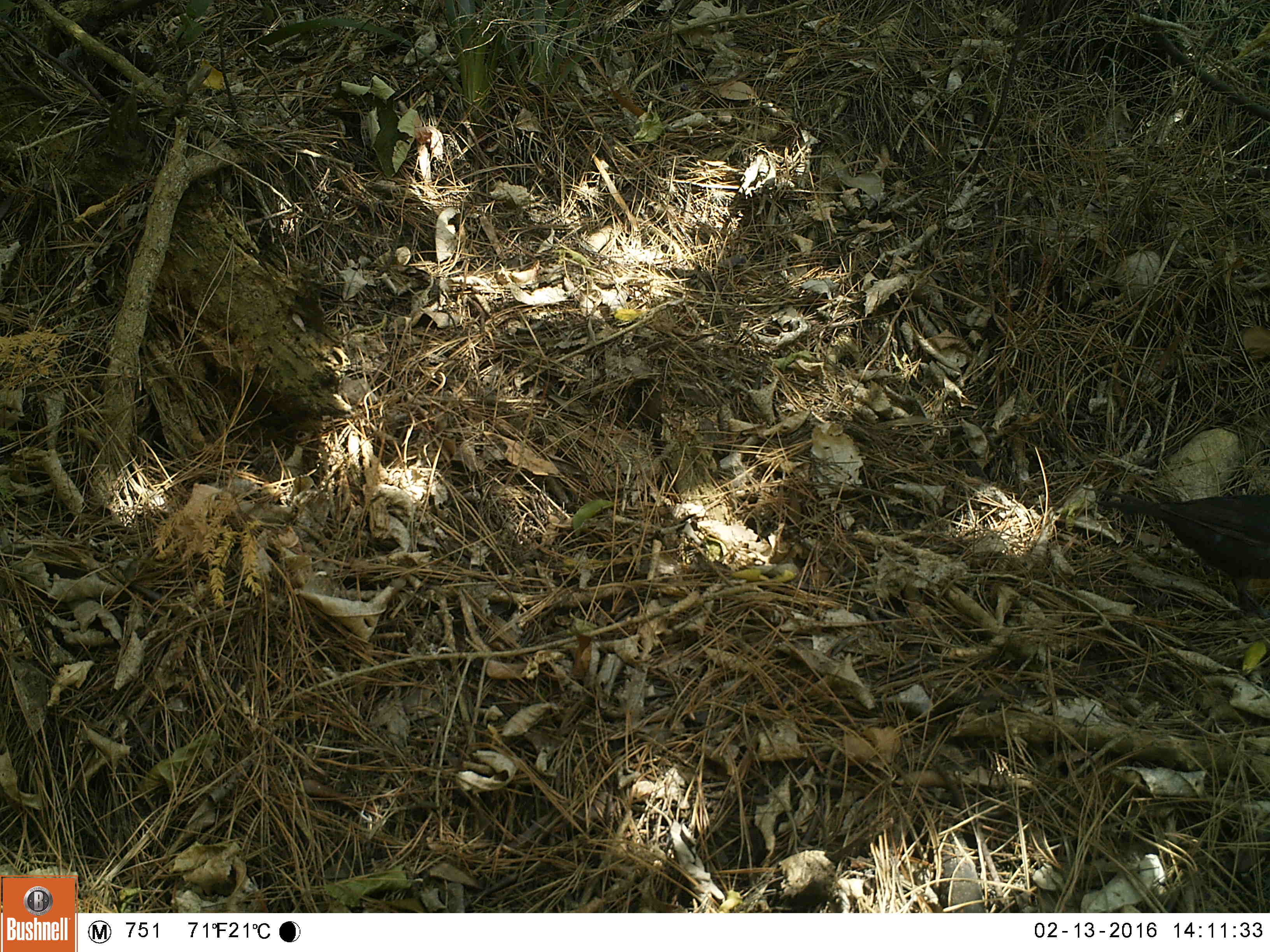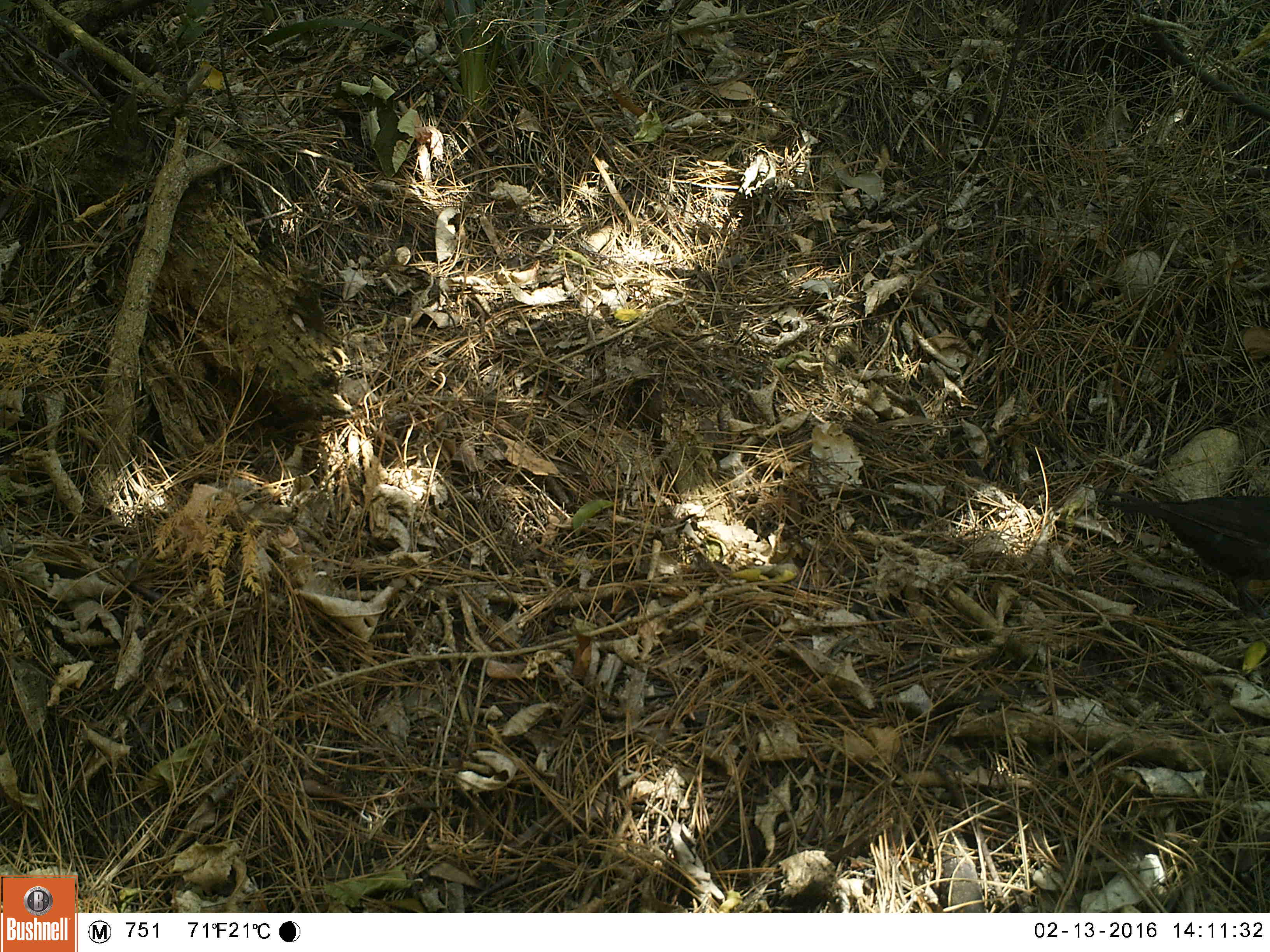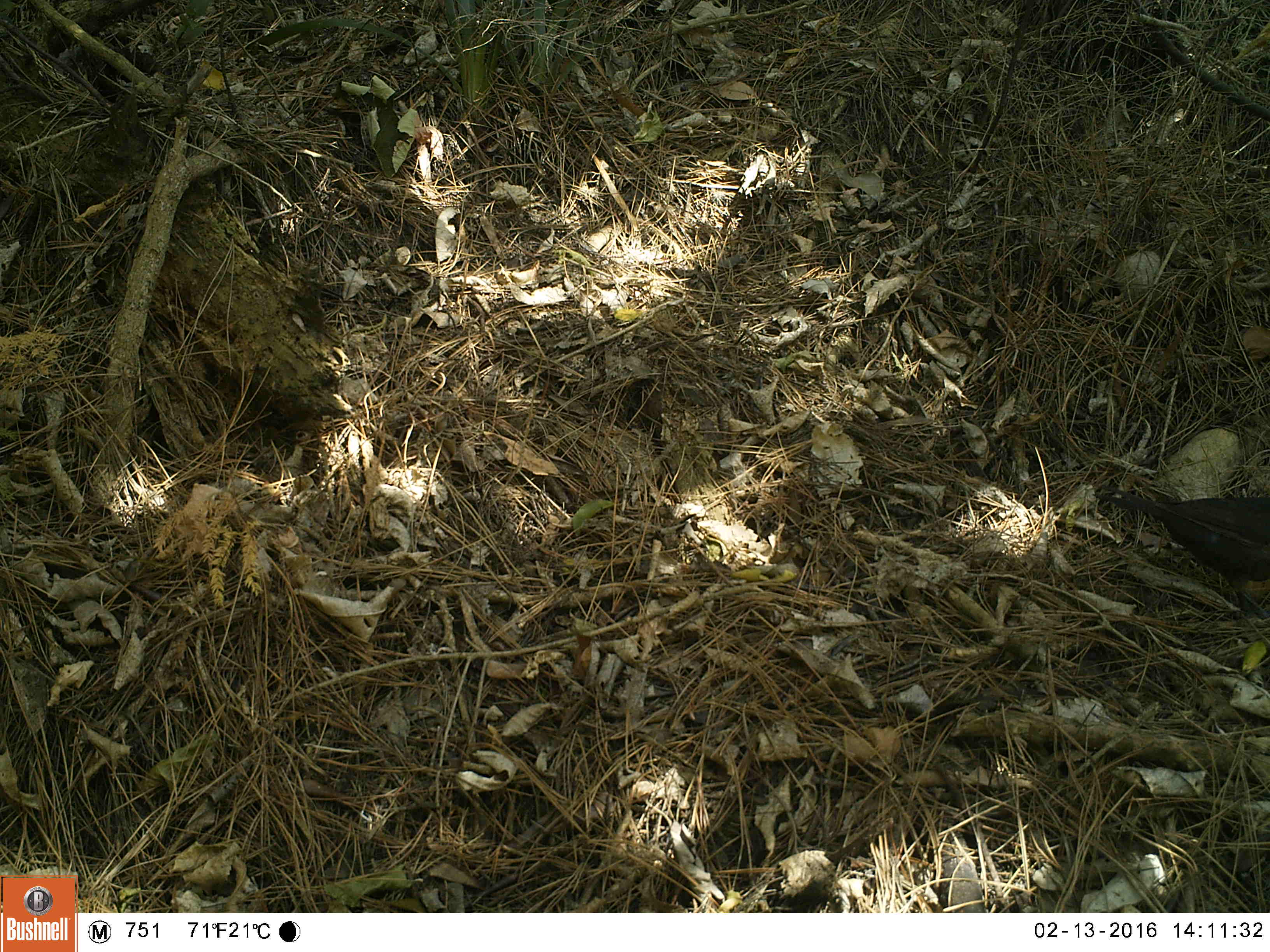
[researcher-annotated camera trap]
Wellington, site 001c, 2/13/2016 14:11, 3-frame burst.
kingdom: Animalia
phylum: Chordata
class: Aves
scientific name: Aves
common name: bird